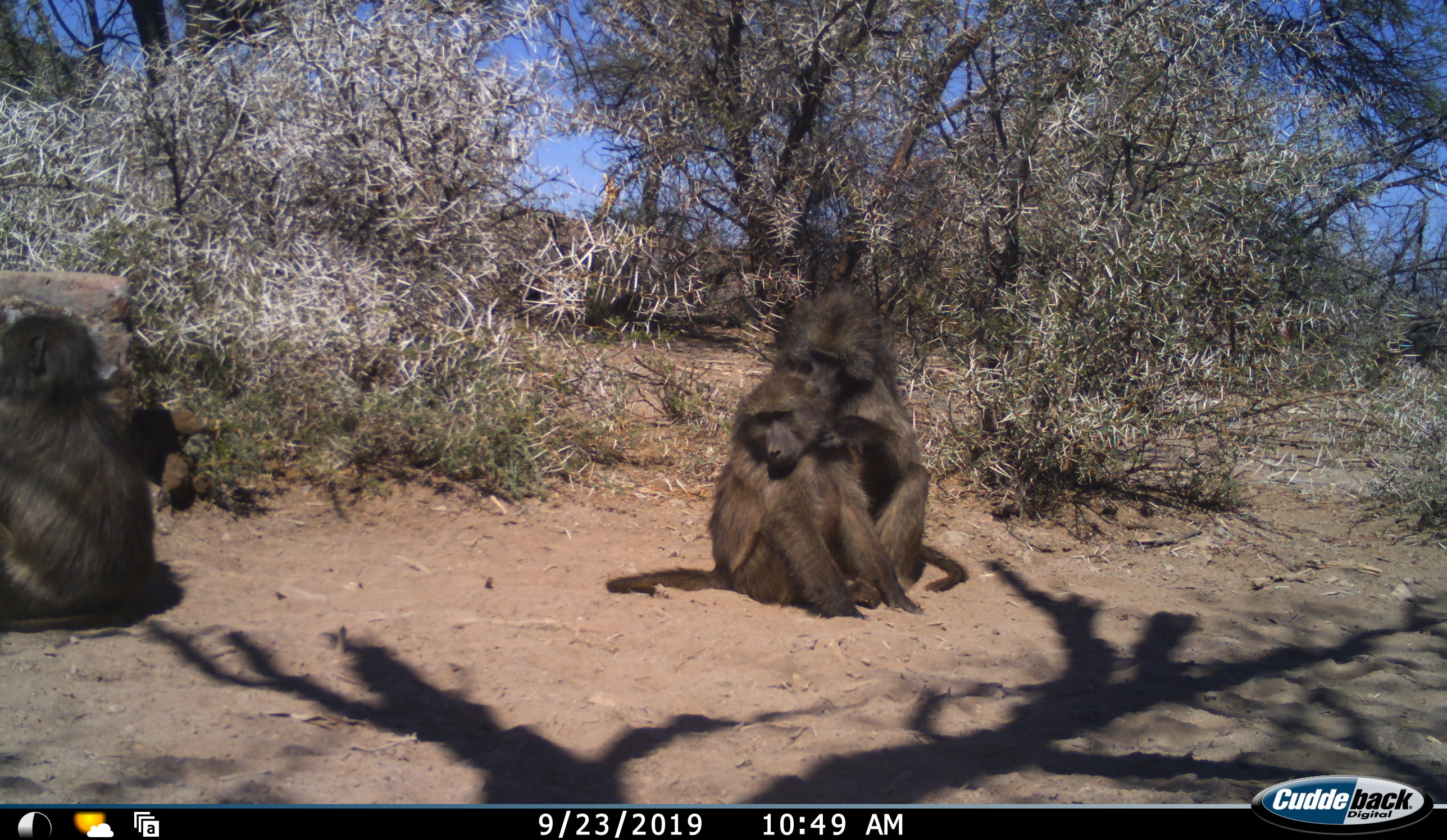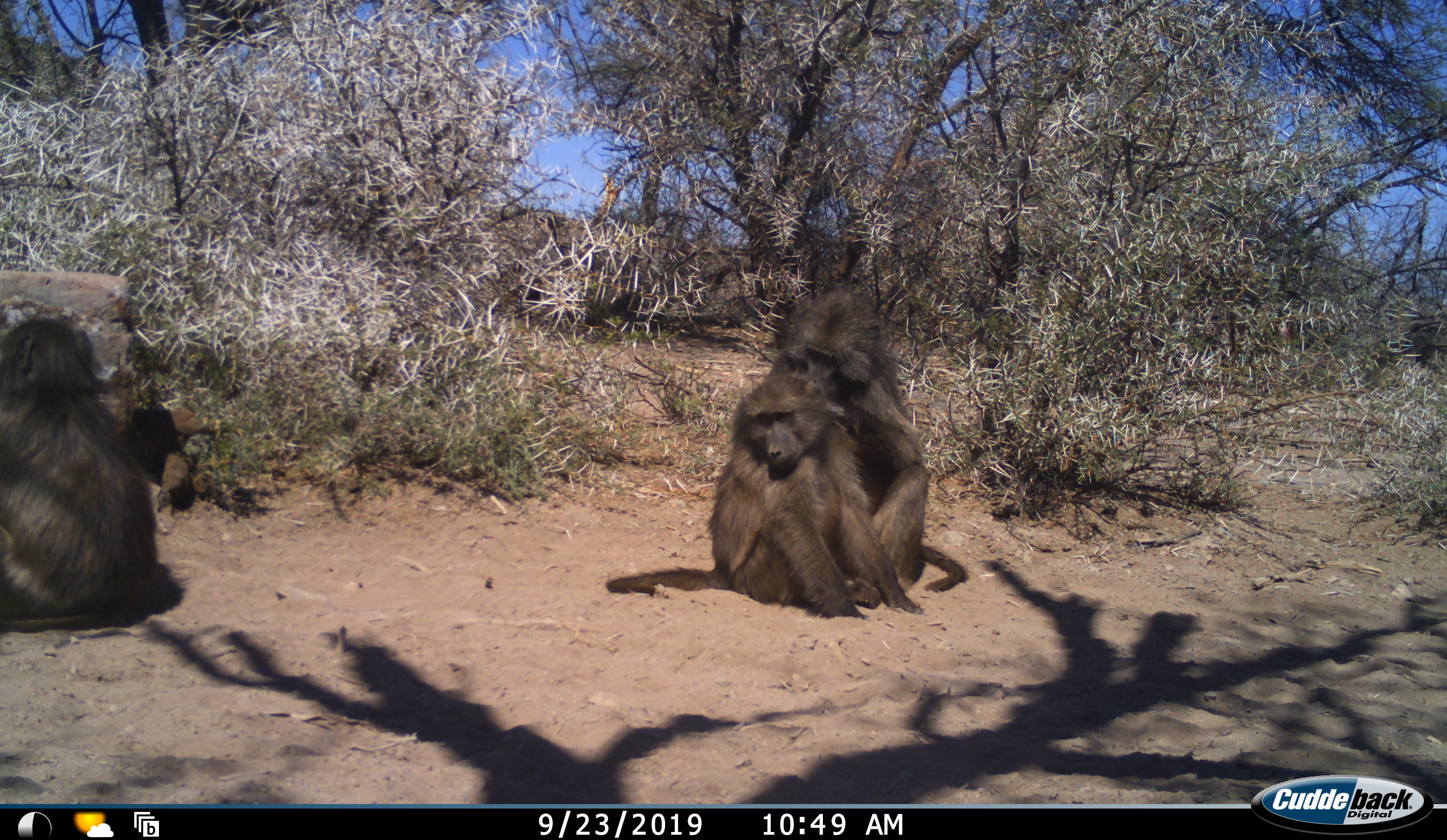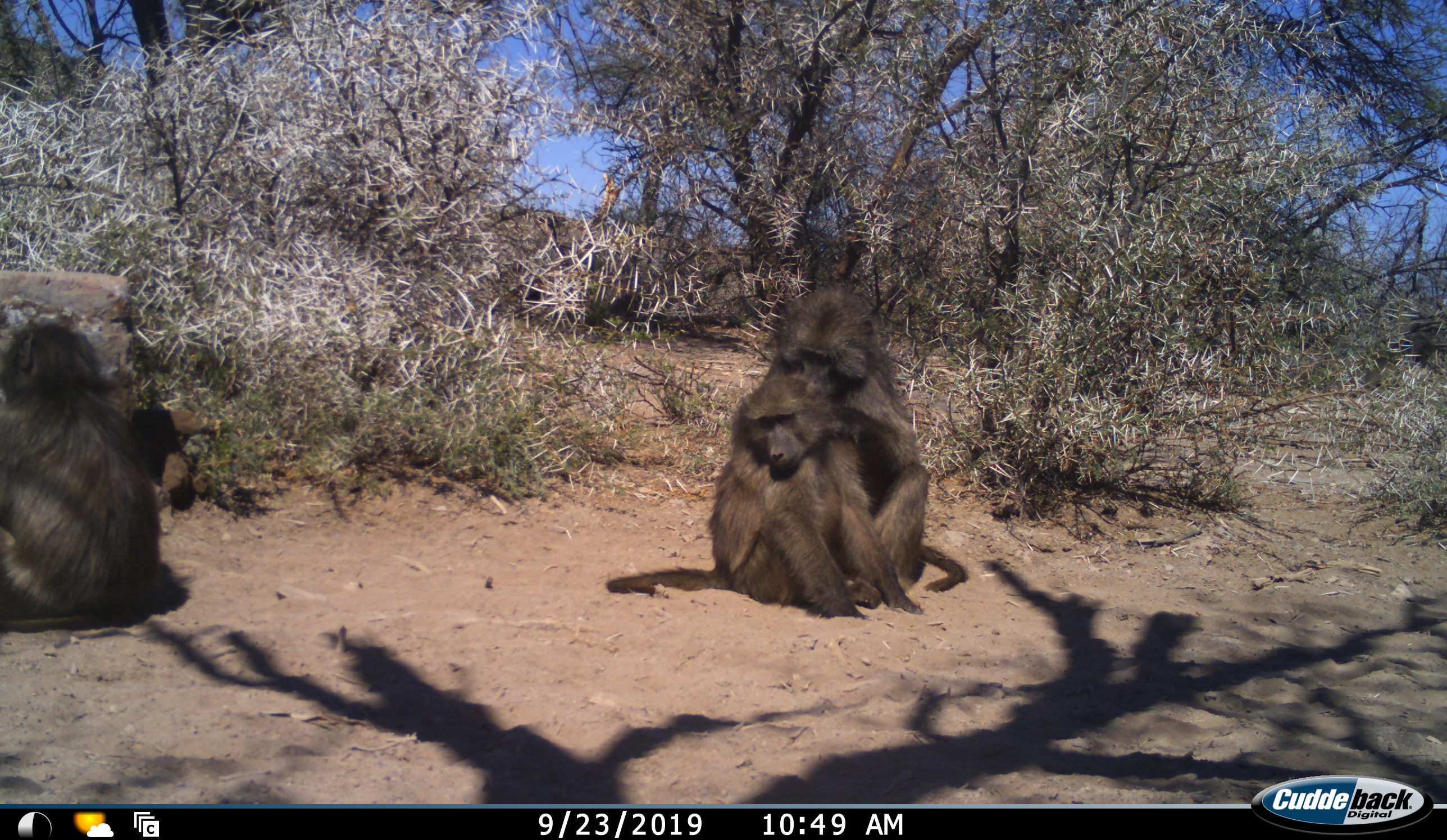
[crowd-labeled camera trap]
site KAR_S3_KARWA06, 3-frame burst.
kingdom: Animalia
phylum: Chordata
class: Mammalia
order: Primates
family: Cercopithecidae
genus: Papio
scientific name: Papio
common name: baboon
Baboon (Papio), count 3. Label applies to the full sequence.